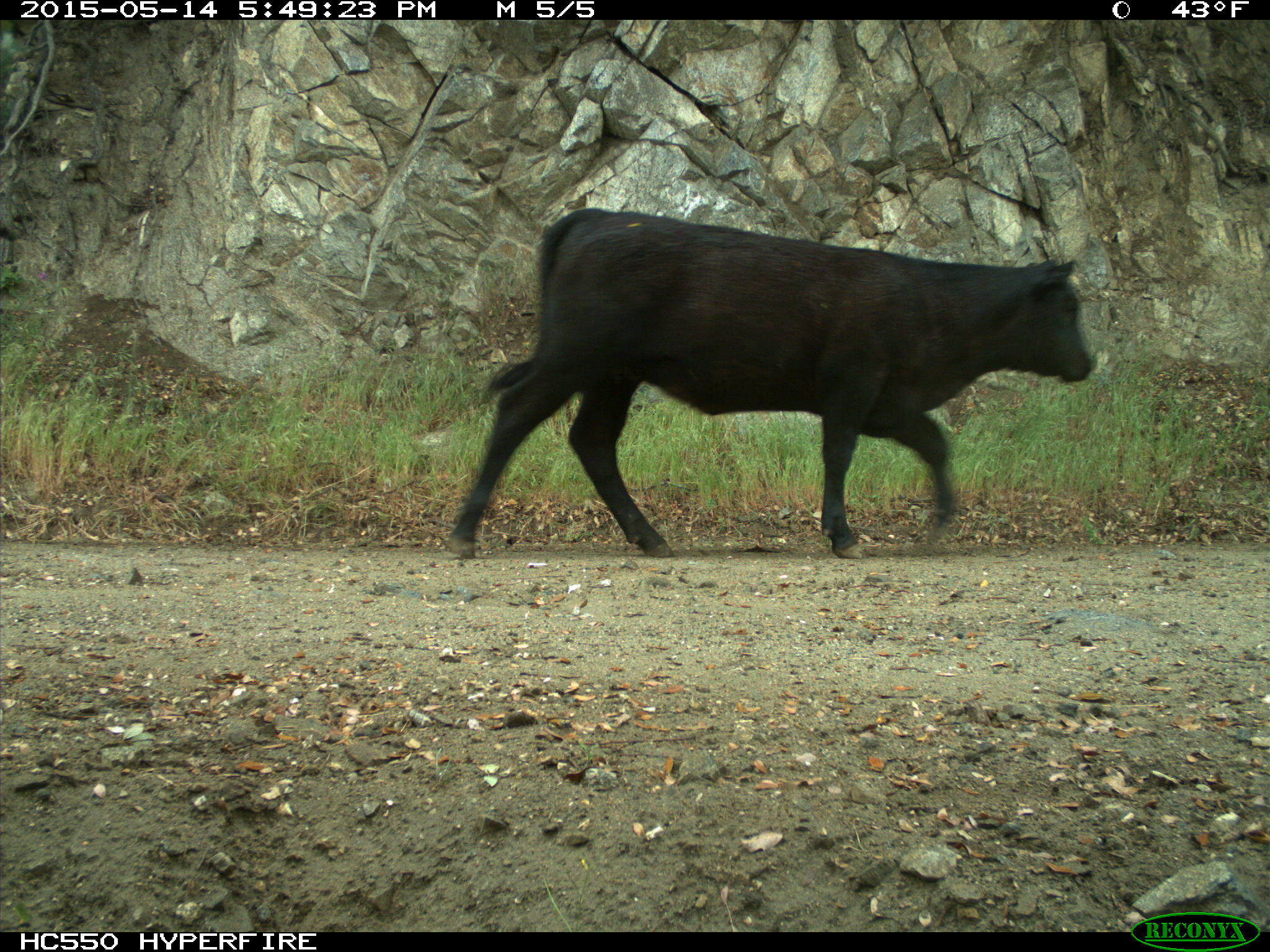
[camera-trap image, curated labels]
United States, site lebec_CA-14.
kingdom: Animalia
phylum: Chordata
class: Mammalia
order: Artiodactyla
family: Bovidae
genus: Bos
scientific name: Bos taurus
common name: domestic cow